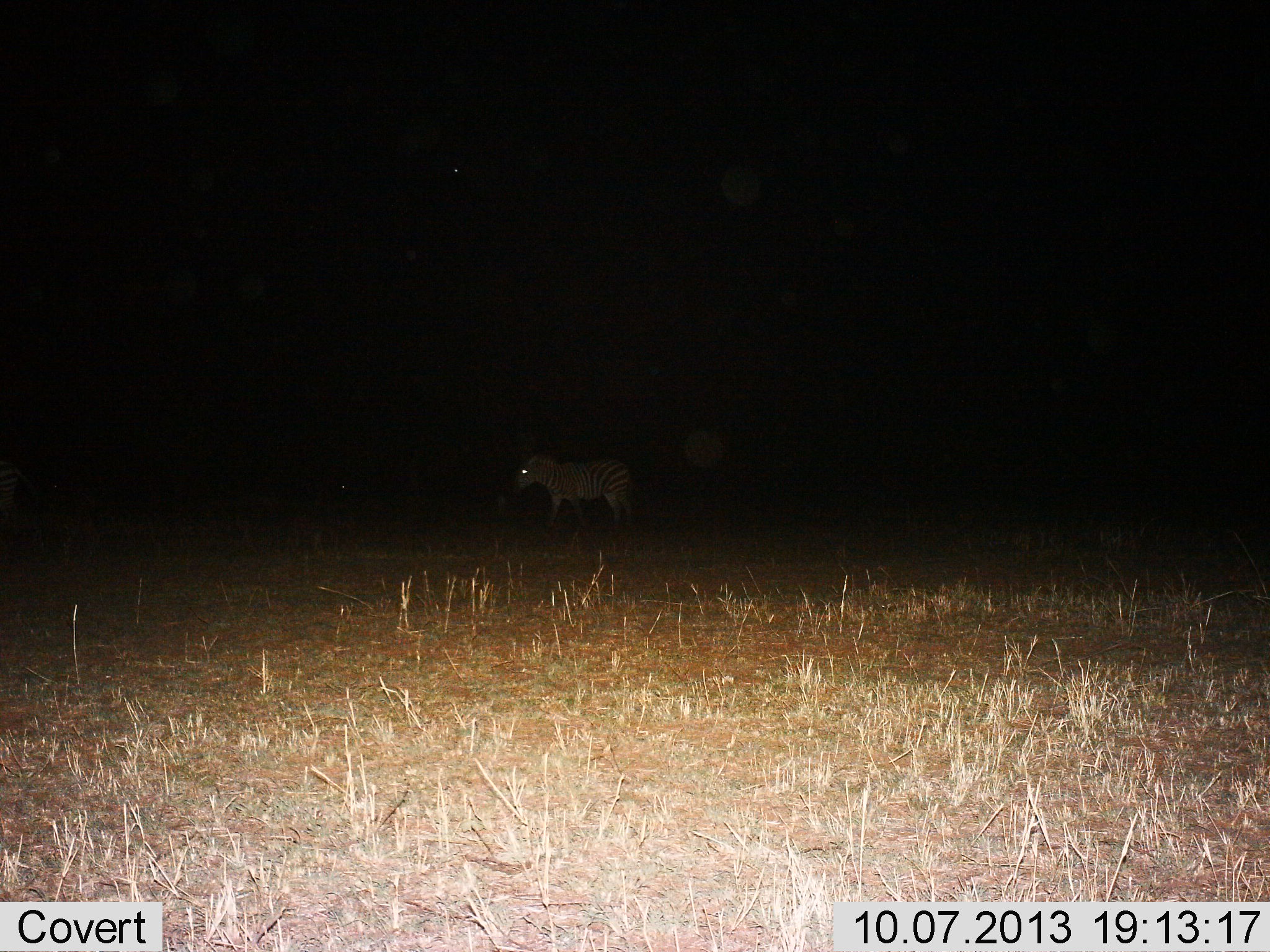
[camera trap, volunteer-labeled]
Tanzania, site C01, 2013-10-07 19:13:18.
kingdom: Animalia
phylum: Chordata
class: Mammalia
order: Perissodactyla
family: Equidae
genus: Equus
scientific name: Equus quagga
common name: plains zebra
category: zebra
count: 1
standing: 45%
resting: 0%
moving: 64%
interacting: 0%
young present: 0%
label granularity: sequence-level